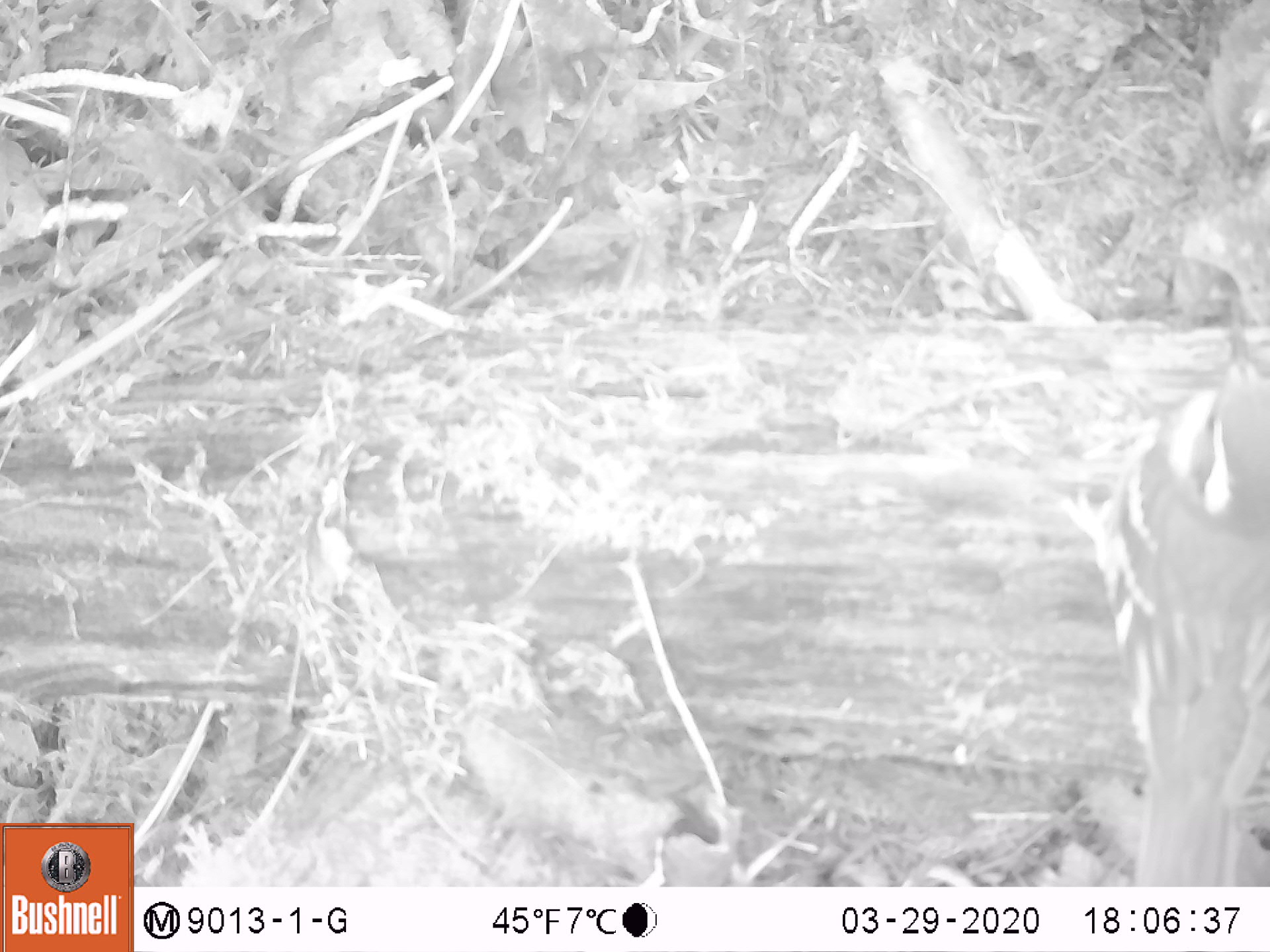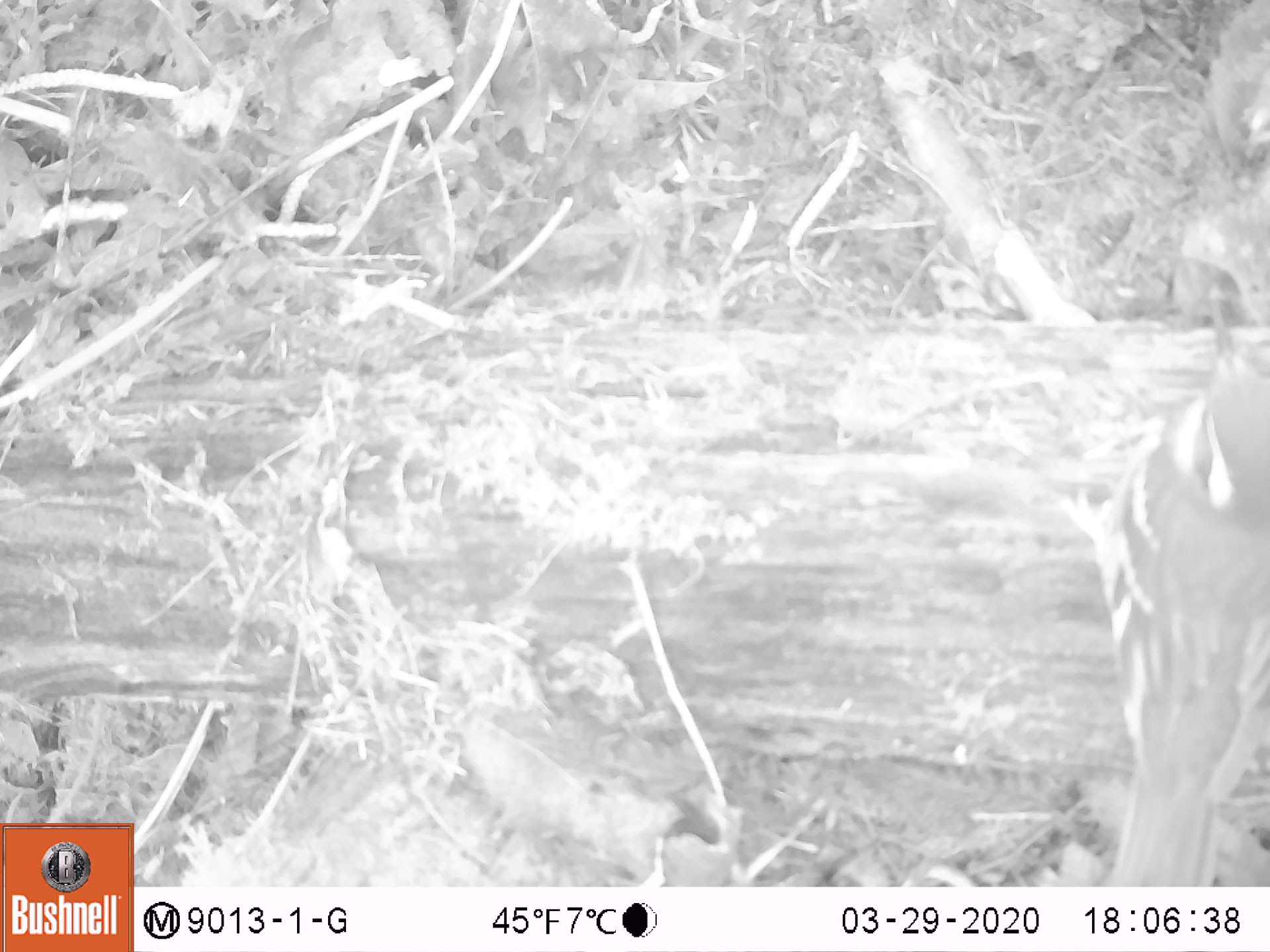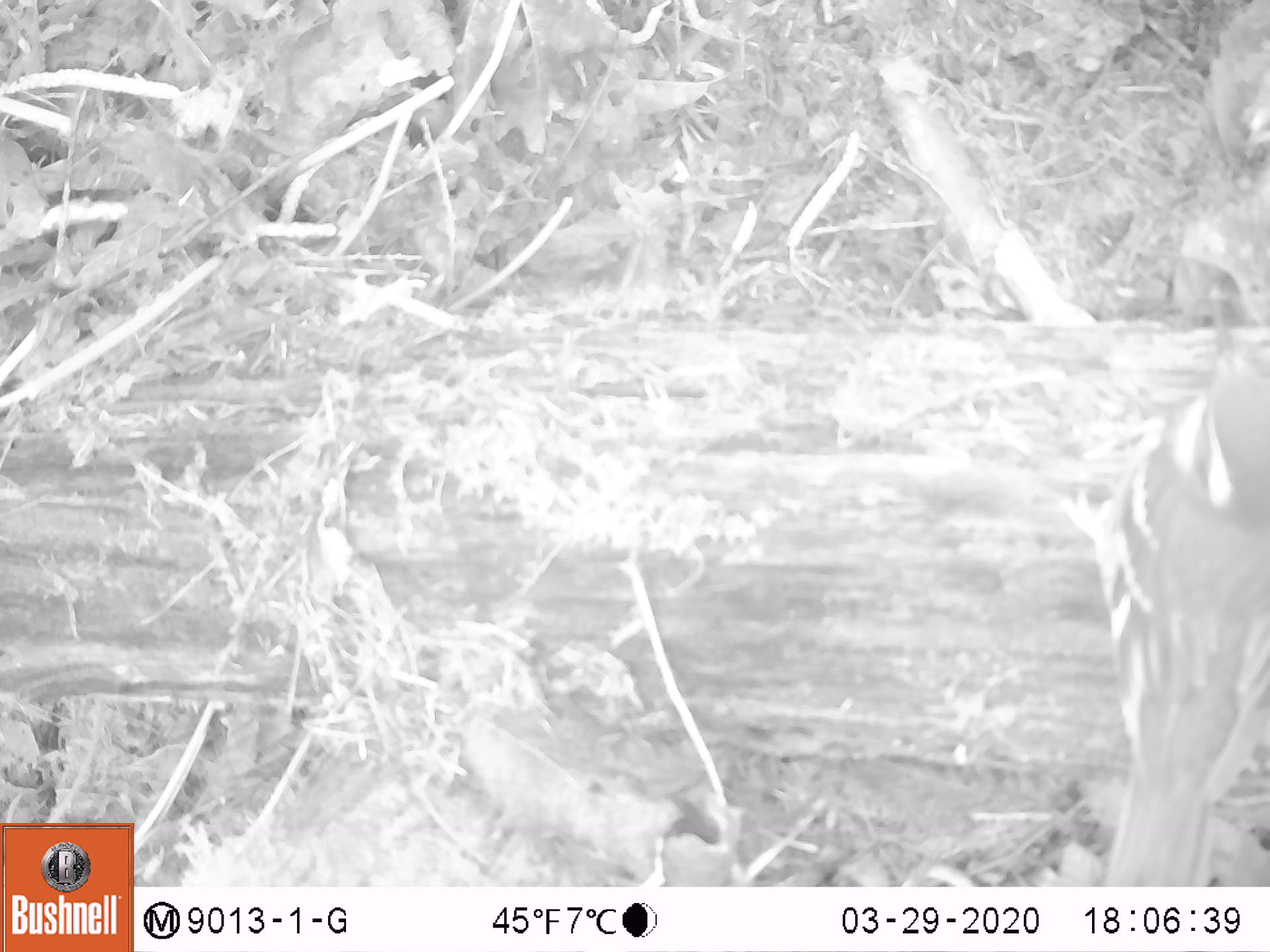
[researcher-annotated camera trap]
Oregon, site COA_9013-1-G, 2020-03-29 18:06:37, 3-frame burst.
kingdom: Animalia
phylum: Chordata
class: Aves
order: Passeriformes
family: Turdidae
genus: Ixoreus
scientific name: Ixoreus naevius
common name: varied thrush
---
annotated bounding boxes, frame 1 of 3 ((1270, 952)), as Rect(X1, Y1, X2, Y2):
varied thrush: Rect(1085, 333, 1263, 884)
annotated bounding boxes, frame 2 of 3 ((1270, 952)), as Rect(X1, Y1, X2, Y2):
varied thrush: Rect(1078, 321, 1269, 879)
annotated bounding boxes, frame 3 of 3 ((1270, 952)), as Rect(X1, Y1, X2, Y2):
varied thrush: Rect(1078, 337, 1263, 879)